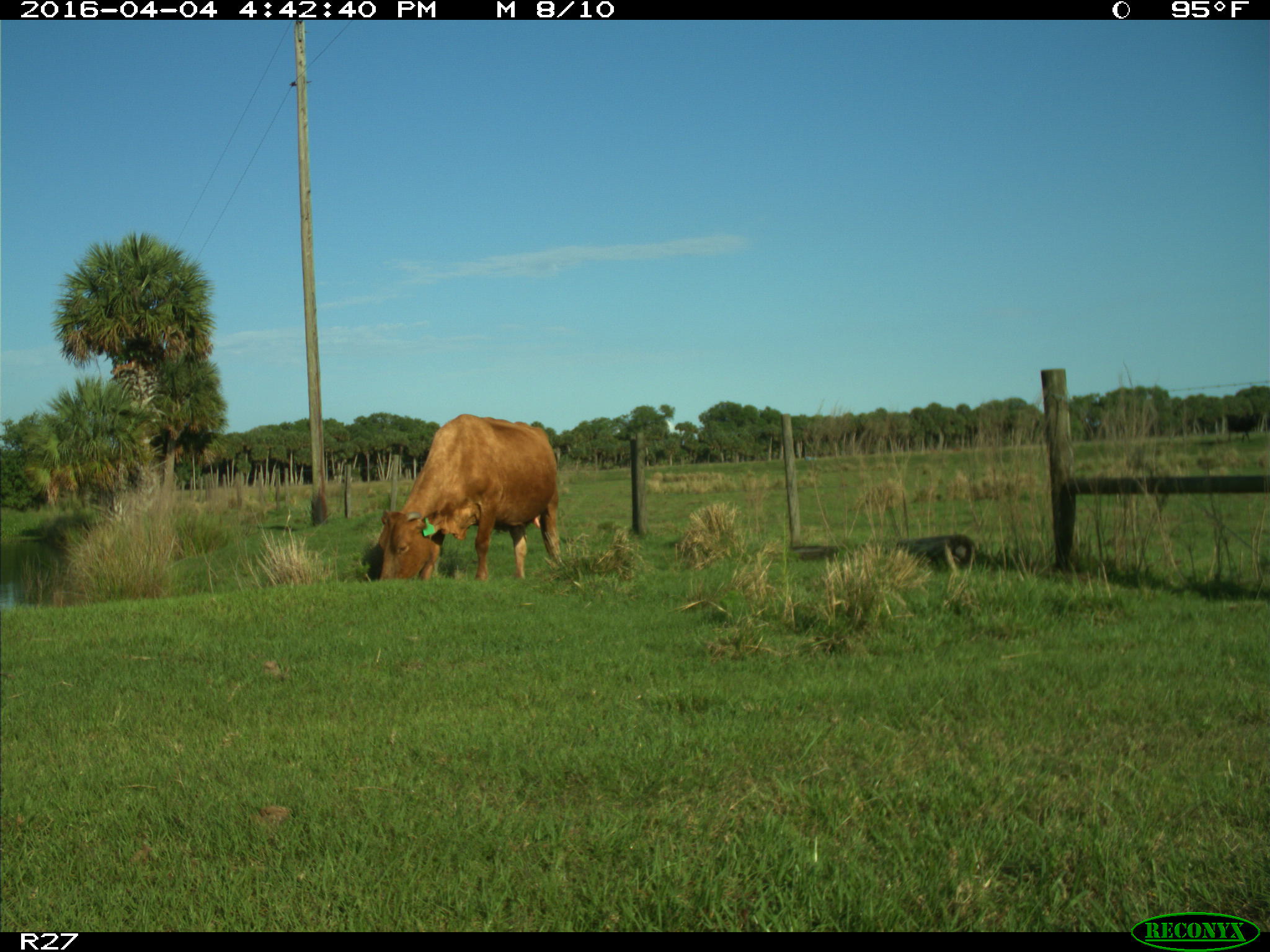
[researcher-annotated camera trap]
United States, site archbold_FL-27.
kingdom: Animalia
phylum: Chordata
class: Mammalia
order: Artiodactyla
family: Bovidae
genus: Bos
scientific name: Bos taurus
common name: domestic cow